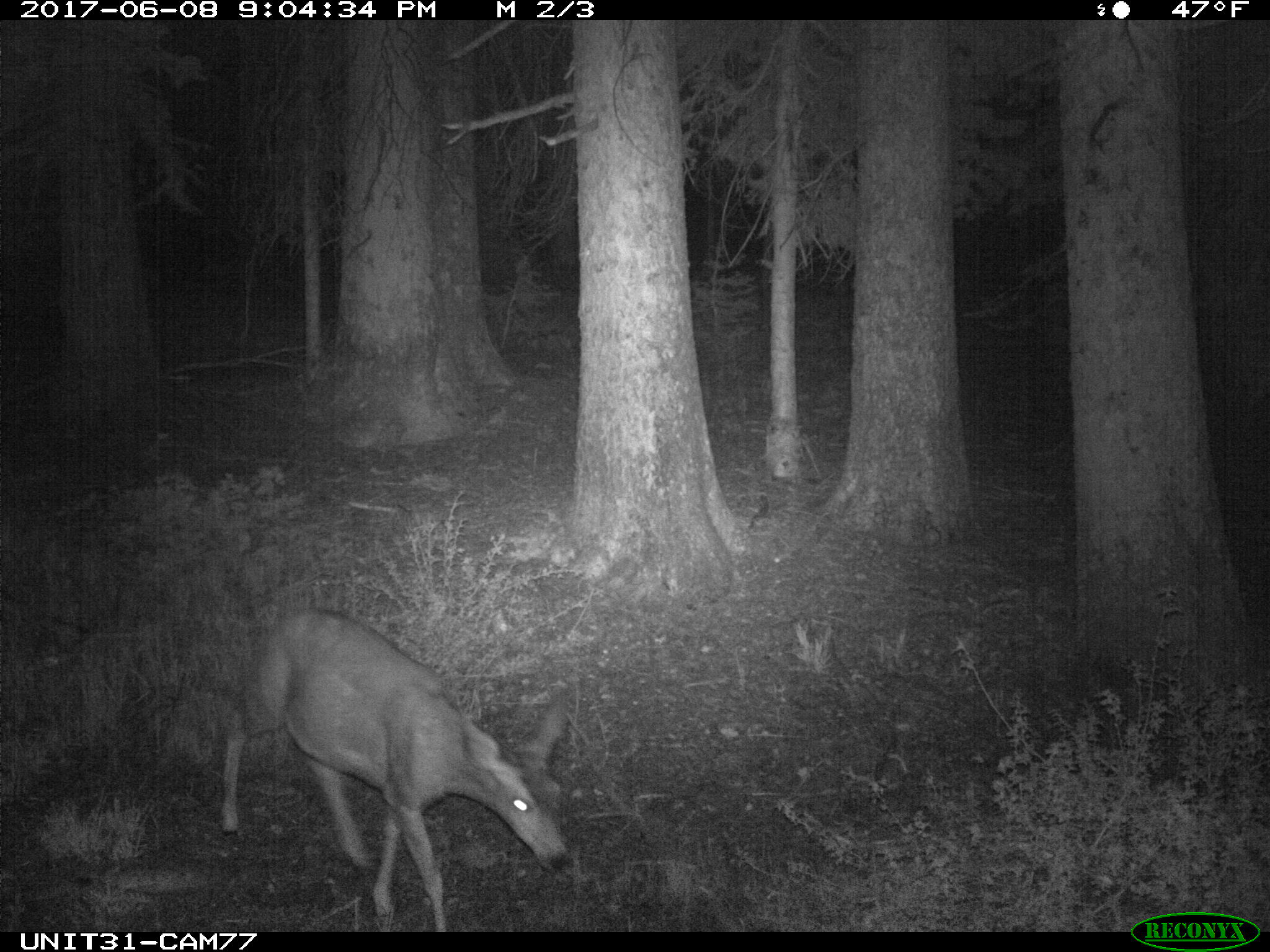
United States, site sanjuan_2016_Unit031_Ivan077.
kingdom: Animalia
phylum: Chordata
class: Mammalia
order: Artiodactyla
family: Cervidae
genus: Odocoileus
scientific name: Odocoileus hemionus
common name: mule deer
Odocoileus hemionus (mule deer).